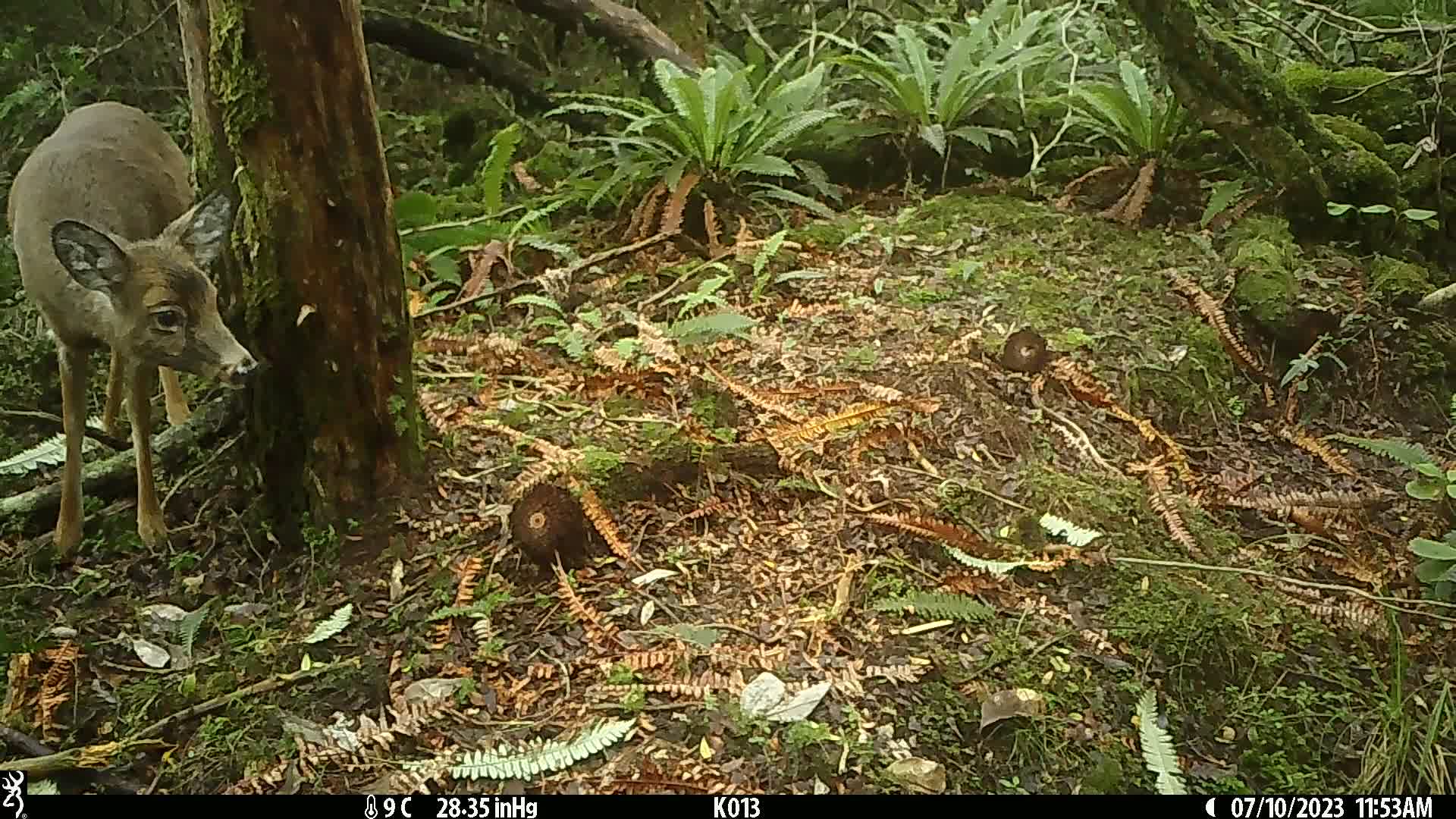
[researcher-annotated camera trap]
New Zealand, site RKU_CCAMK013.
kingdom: Animalia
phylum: Chordata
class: Mammalia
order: Artiodactyla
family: Cervidae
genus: Odocoileus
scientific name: Odocoileus virginianus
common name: white-tailed deer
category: white tailed deer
White tailed deer (white-tailed deer) (Odocoileus virginianus).